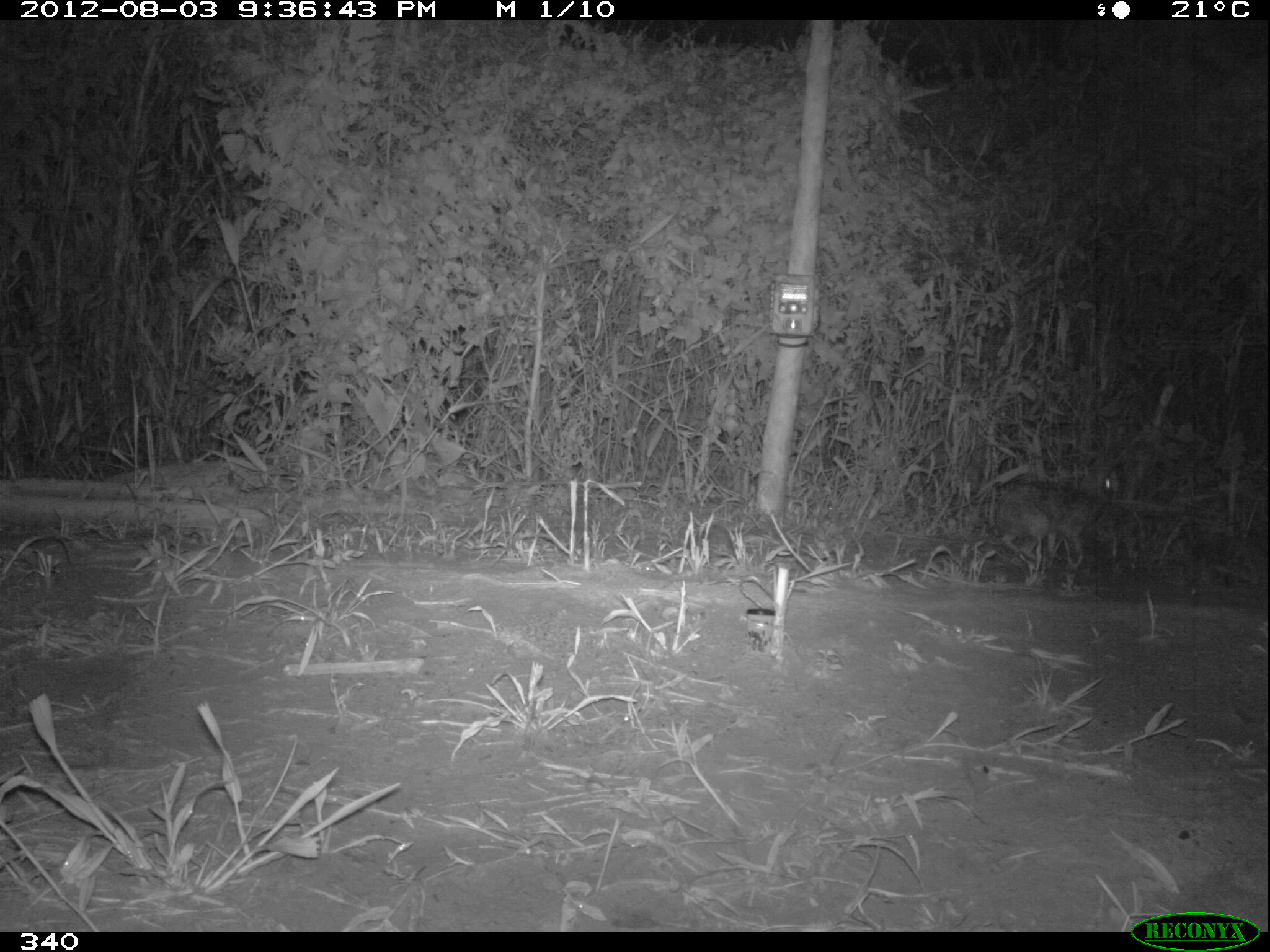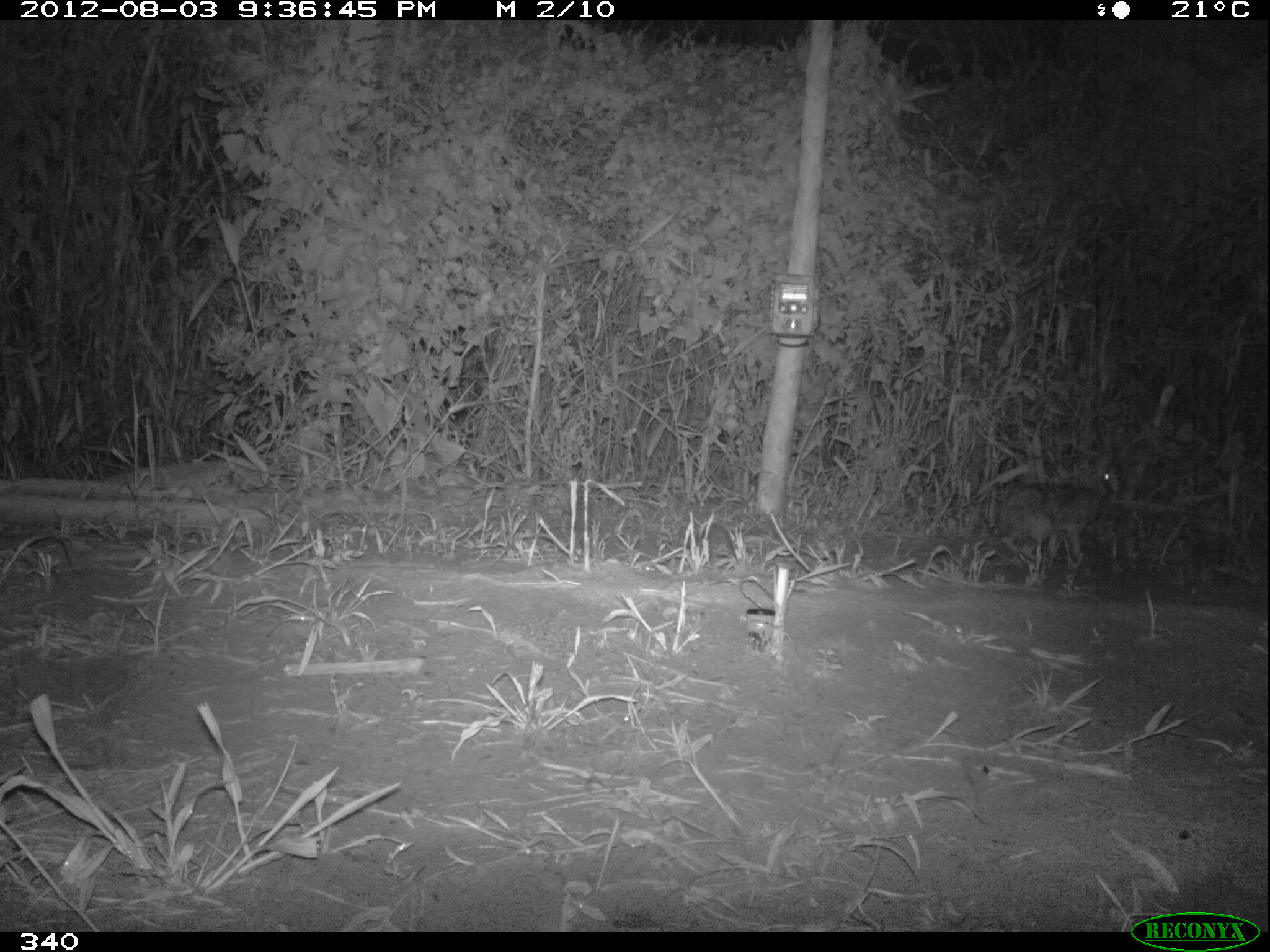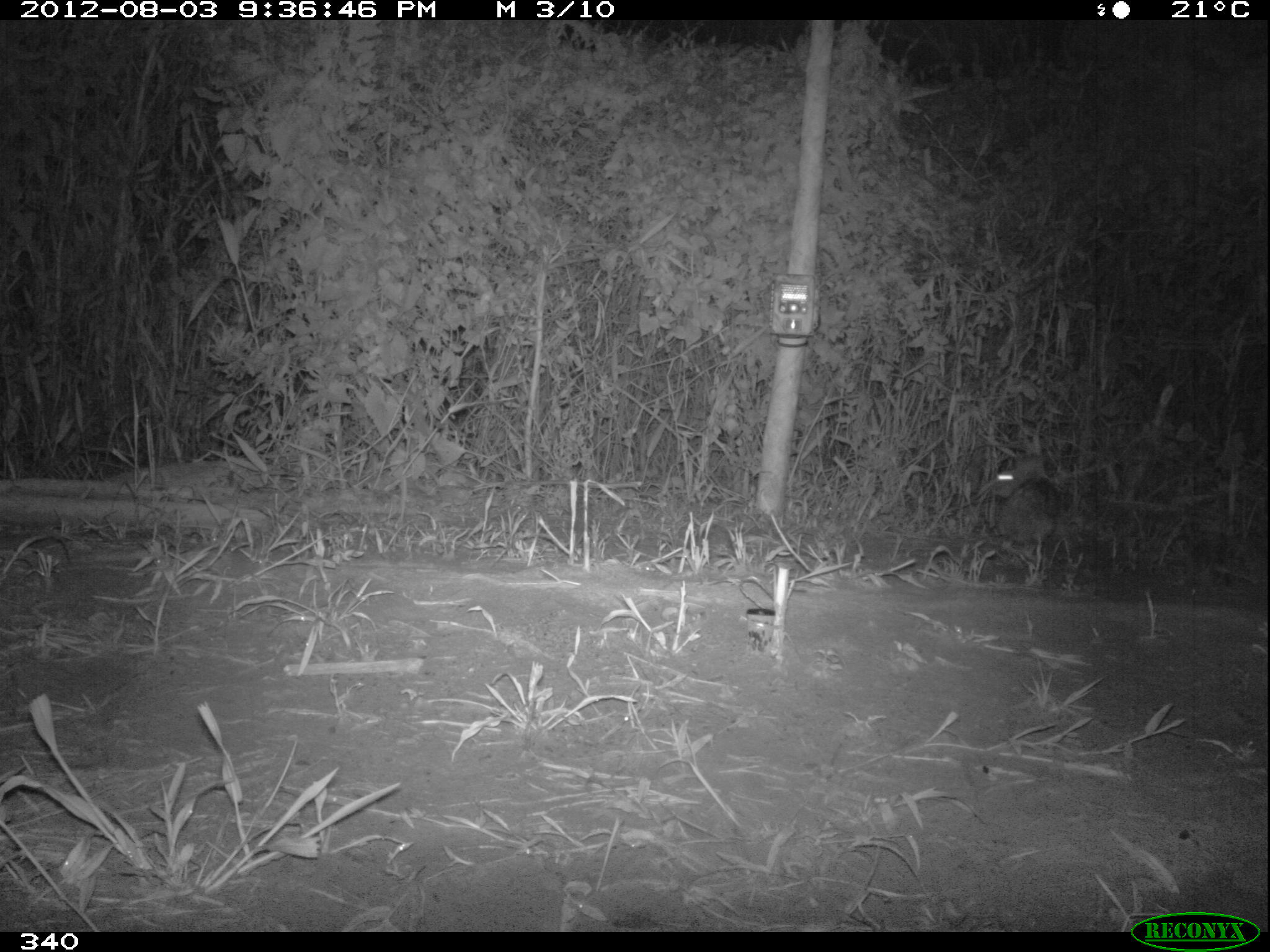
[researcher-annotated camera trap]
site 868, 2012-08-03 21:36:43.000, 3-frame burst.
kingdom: Animalia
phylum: Chordata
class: Mammalia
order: Lagomorpha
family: Leporidae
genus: Sylvilagus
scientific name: Sylvilagus brasiliensis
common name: tapeti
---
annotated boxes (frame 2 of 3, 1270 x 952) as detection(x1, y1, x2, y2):
sylvilagus brasiliensis: detection(994, 450, 1111, 561)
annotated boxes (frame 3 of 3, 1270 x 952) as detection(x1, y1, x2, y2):
sylvilagus brasiliensis: detection(990, 458, 1062, 559)